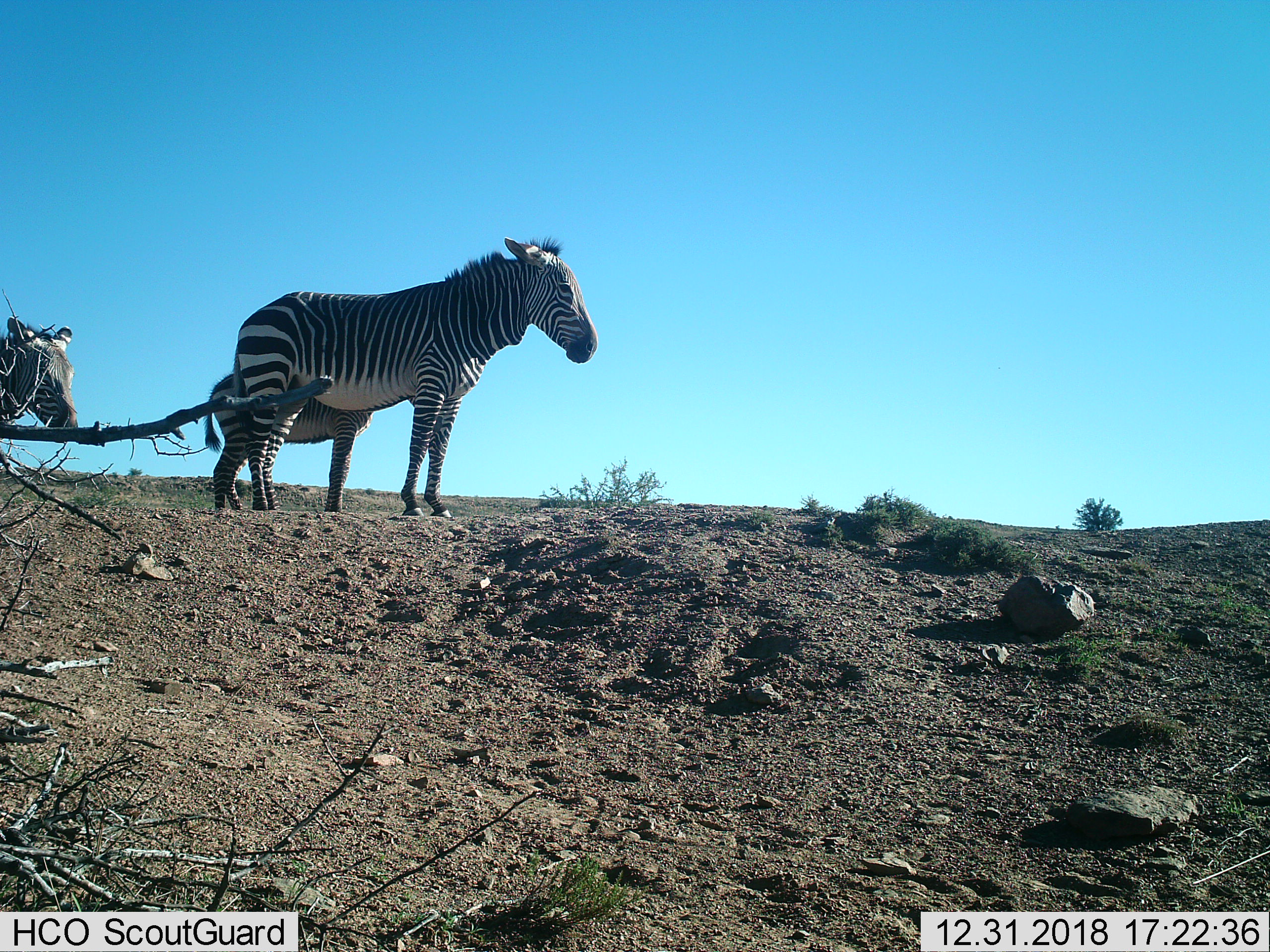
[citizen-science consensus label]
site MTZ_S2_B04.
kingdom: Animalia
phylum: Chordata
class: Mammalia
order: Perissodactyla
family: Equidae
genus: Equus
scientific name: Equus zebra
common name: mountain zebra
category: zebramountain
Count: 3.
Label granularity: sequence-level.